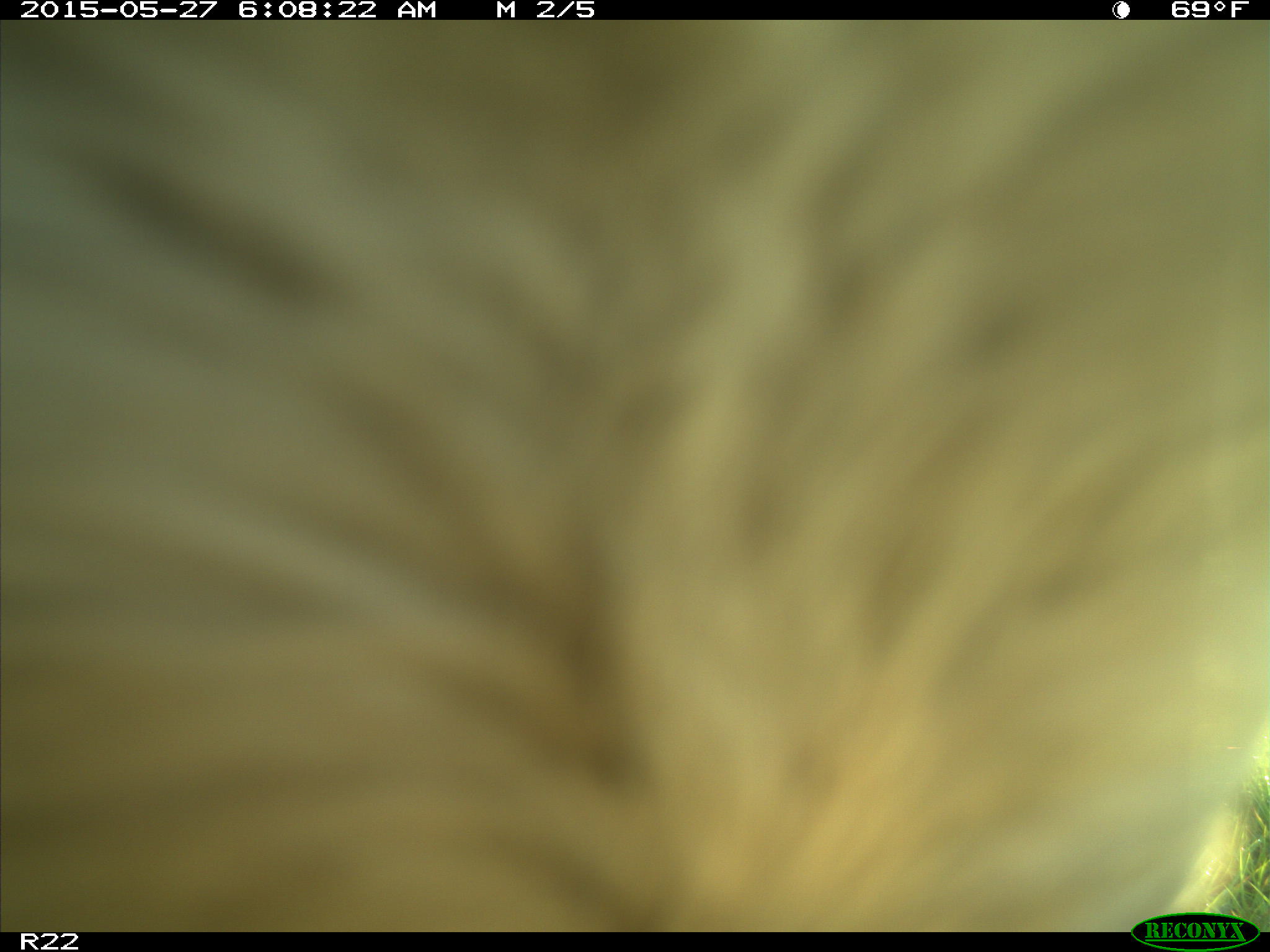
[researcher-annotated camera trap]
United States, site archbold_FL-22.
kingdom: Animalia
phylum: Chordata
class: Mammalia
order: Artiodactyla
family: Bovidae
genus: Bos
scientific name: Bos taurus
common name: domestic cow